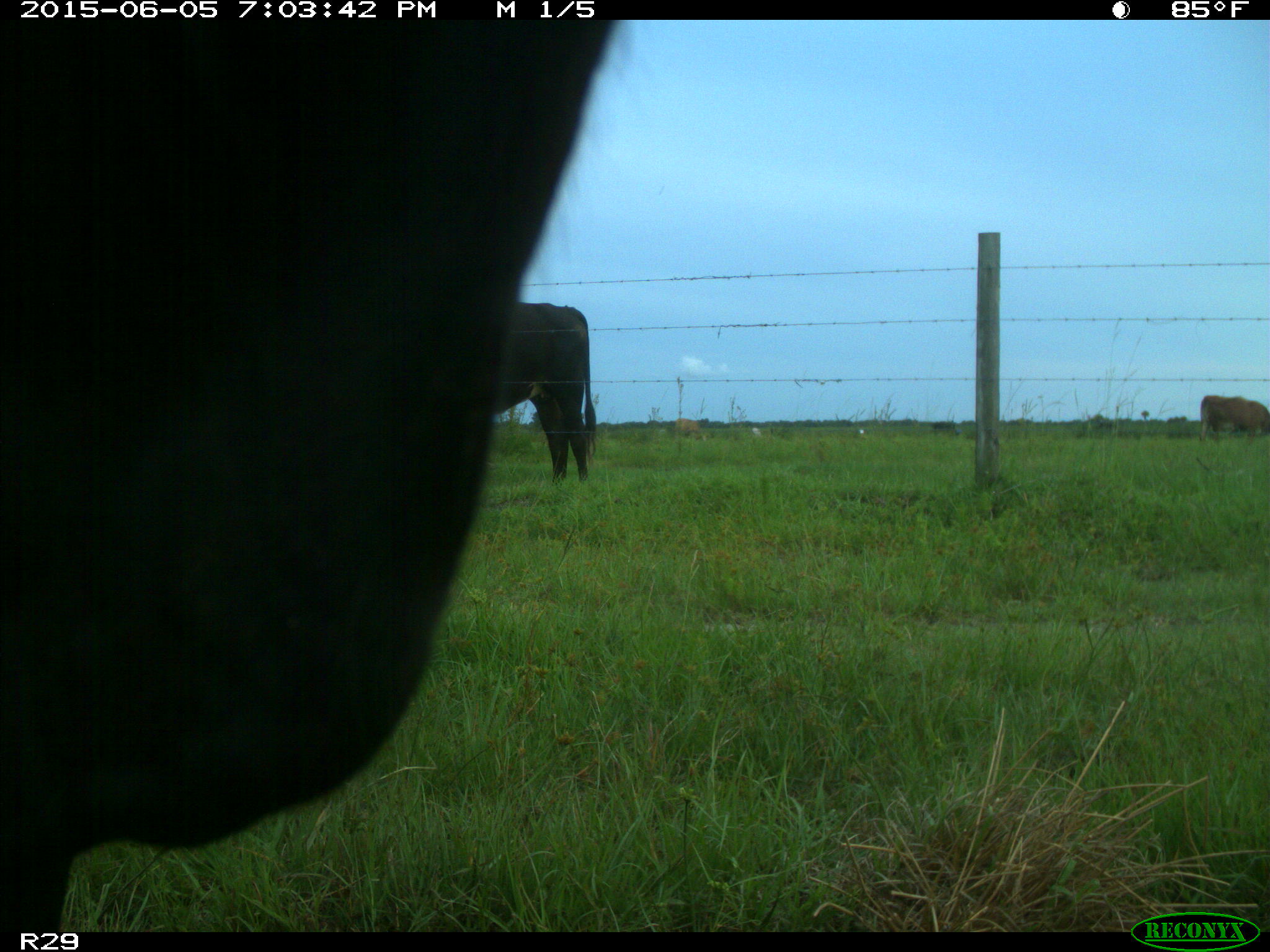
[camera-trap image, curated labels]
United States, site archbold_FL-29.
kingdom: Animalia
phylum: Chordata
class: Mammalia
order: Artiodactyla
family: Bovidae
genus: Bos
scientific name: Bos taurus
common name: domestic cow